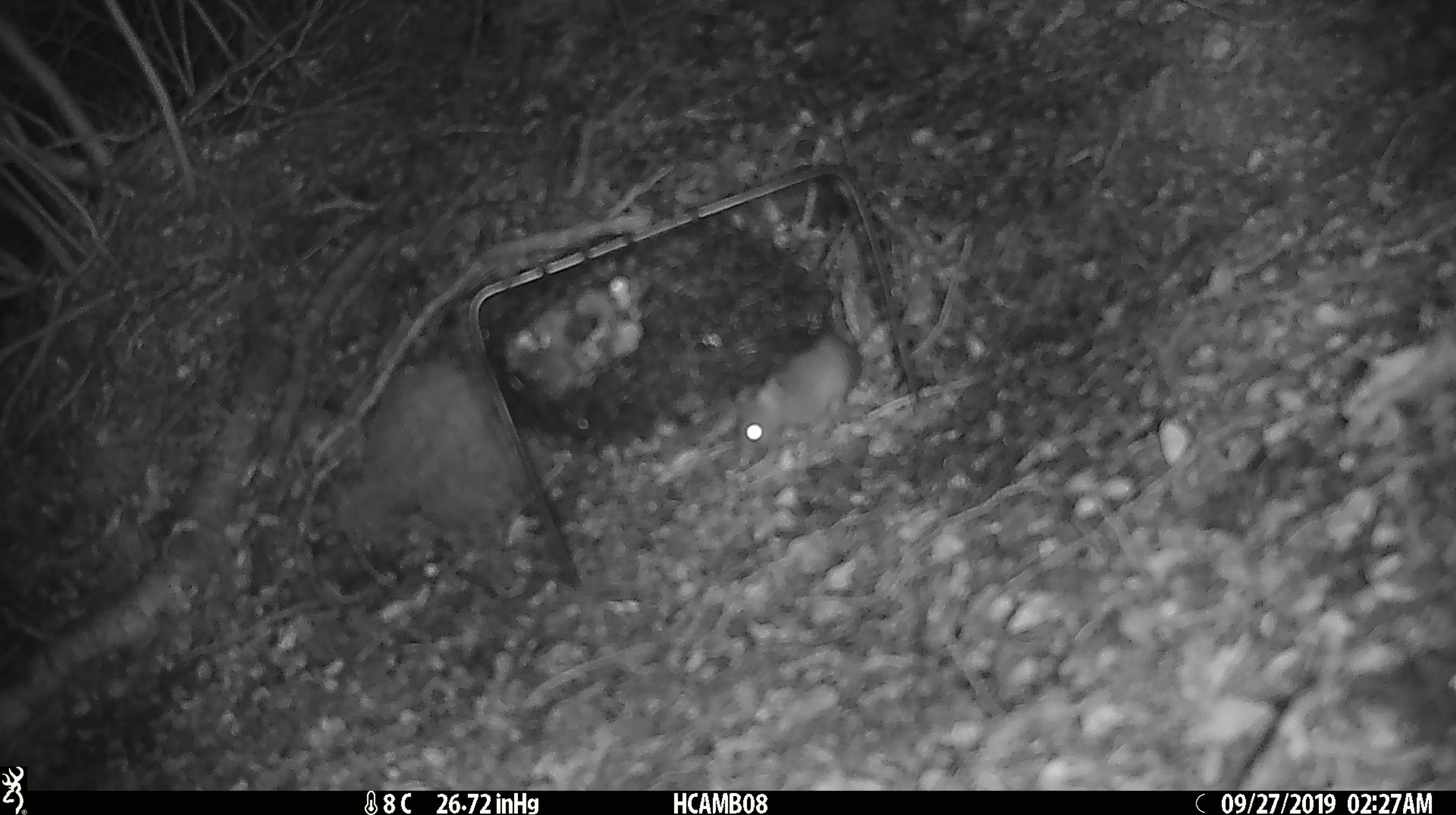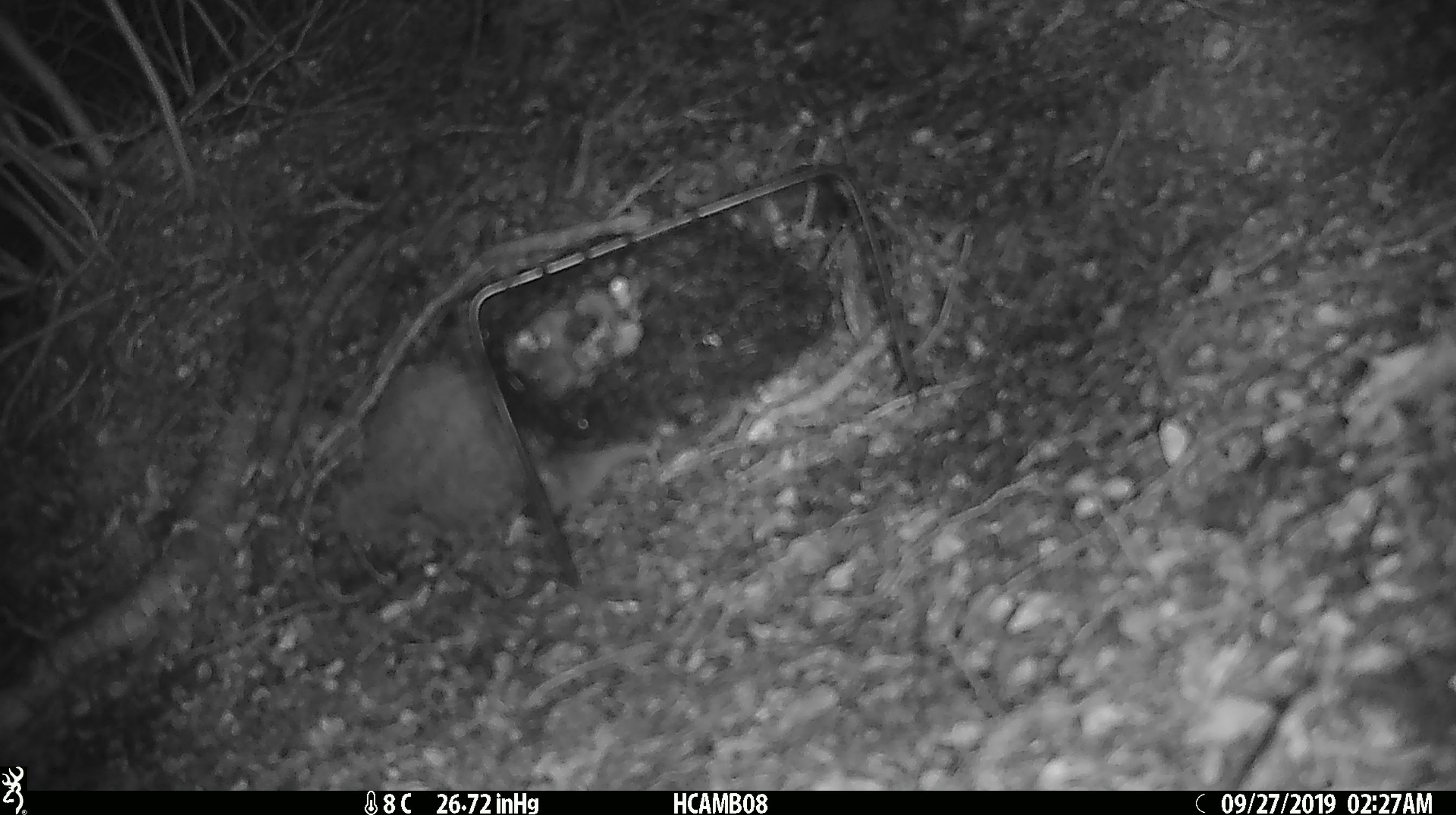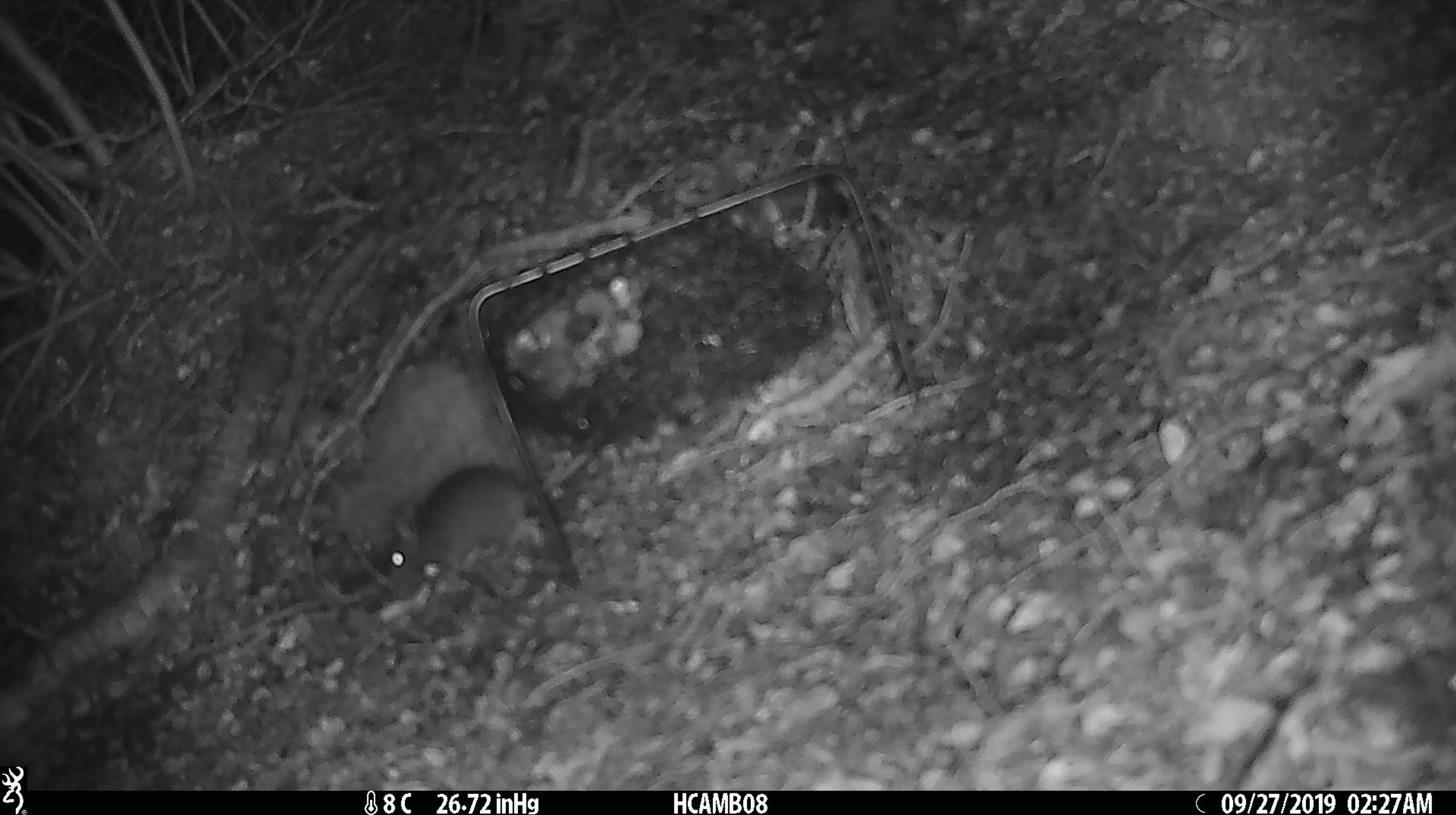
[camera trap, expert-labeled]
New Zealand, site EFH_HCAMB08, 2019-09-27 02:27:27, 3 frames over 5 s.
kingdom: Animalia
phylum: Chordata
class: Mammalia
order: Rodentia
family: Muridae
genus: Mus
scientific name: Mus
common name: mouse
Mouse (Mus).